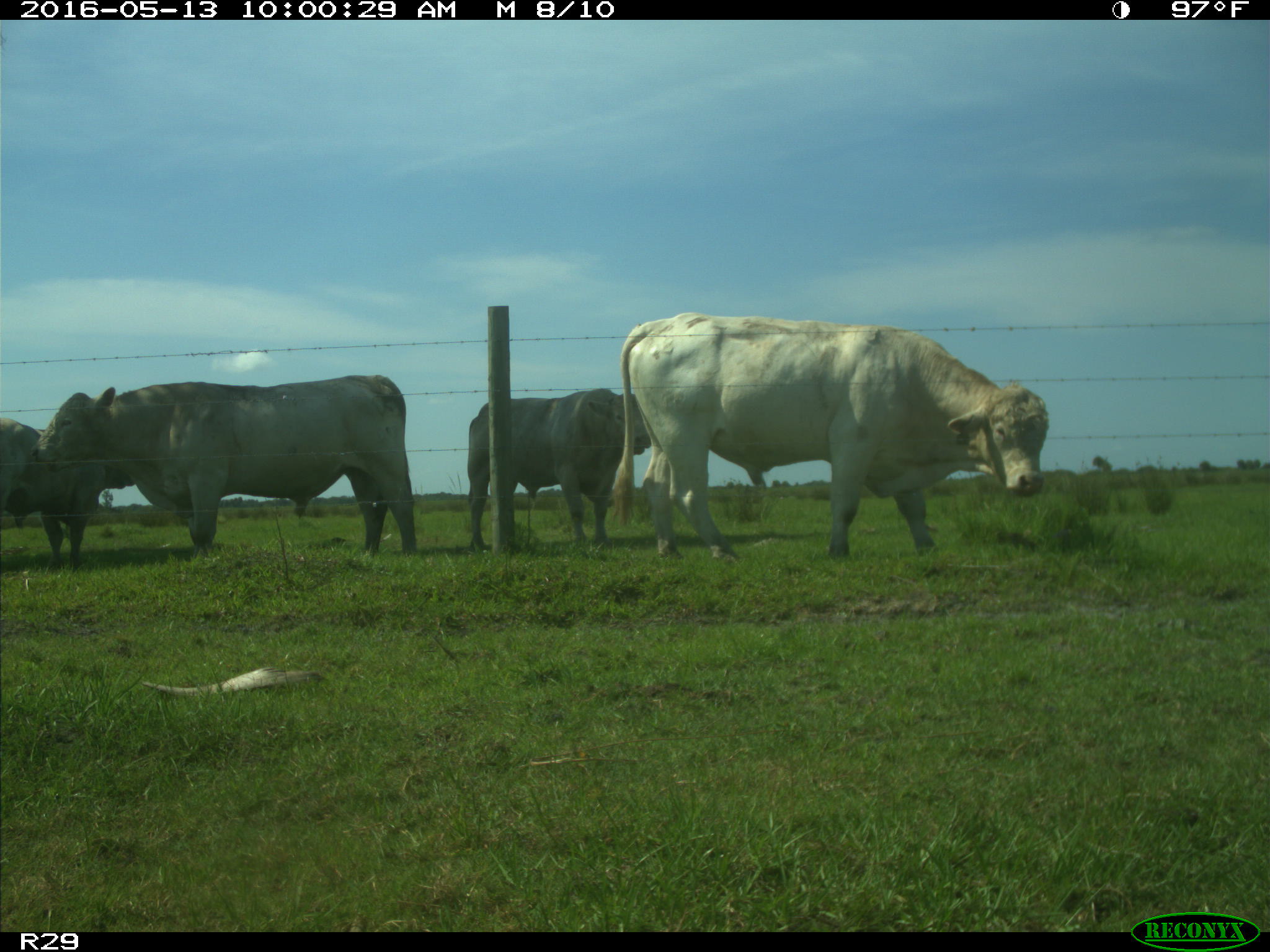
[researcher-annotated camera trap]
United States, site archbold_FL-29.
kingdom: Animalia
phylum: Chordata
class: Mammalia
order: Artiodactyla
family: Bovidae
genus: Bos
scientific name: Bos taurus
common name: domestic cow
Bos taurus (domestic cow).